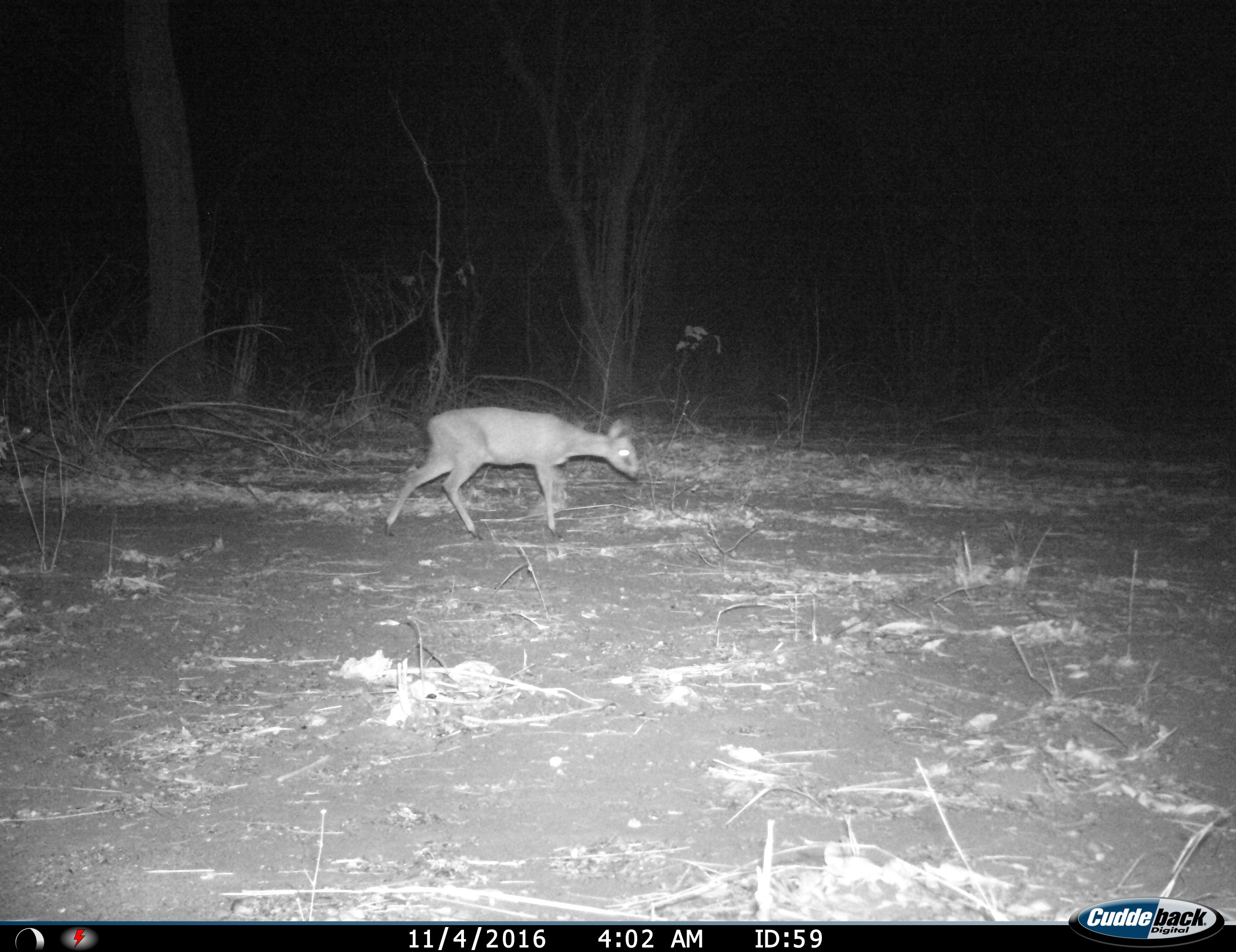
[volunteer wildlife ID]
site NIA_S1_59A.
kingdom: Animalia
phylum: Chordata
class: Mammalia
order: Artiodactyla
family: Bovidae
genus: Sylvicapra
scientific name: Sylvicapra grimmia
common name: common duiker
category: duikercommongrey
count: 1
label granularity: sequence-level